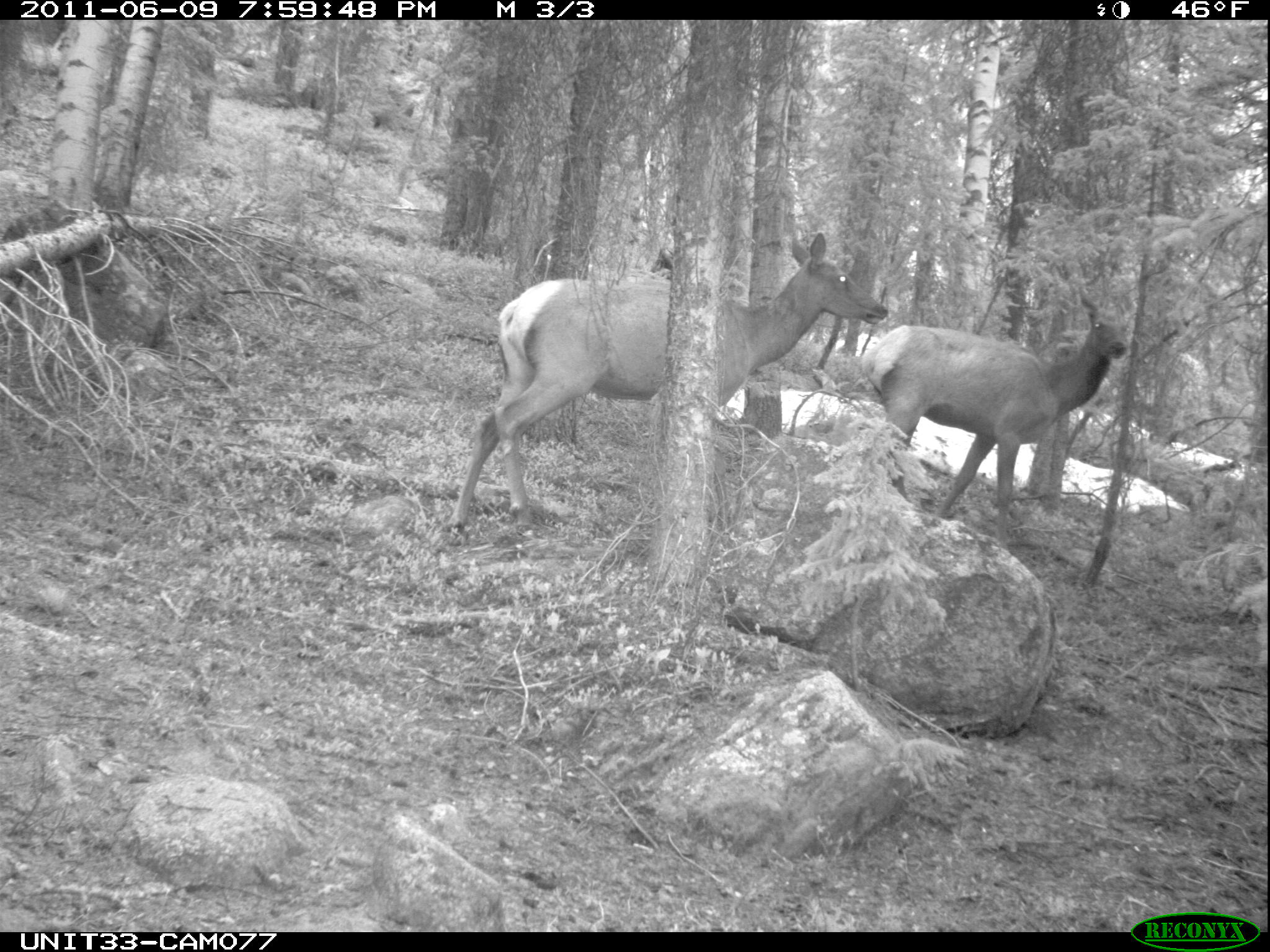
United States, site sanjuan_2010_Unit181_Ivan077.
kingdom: Animalia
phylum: Chordata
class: Mammalia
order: Artiodactyla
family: Cervidae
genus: Cervus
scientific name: Cervus elaphus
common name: red deer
Cervus elaphus (red deer).